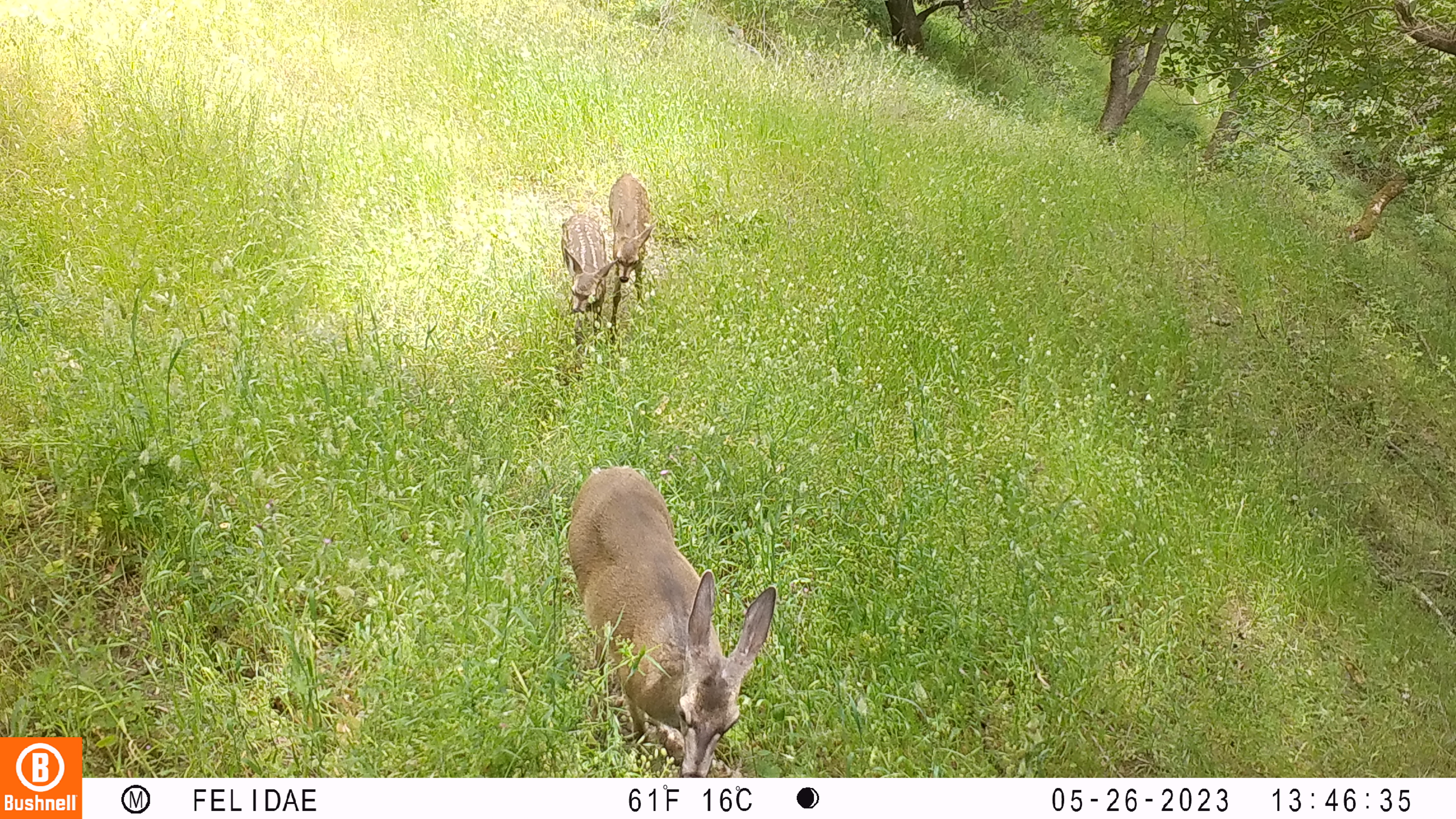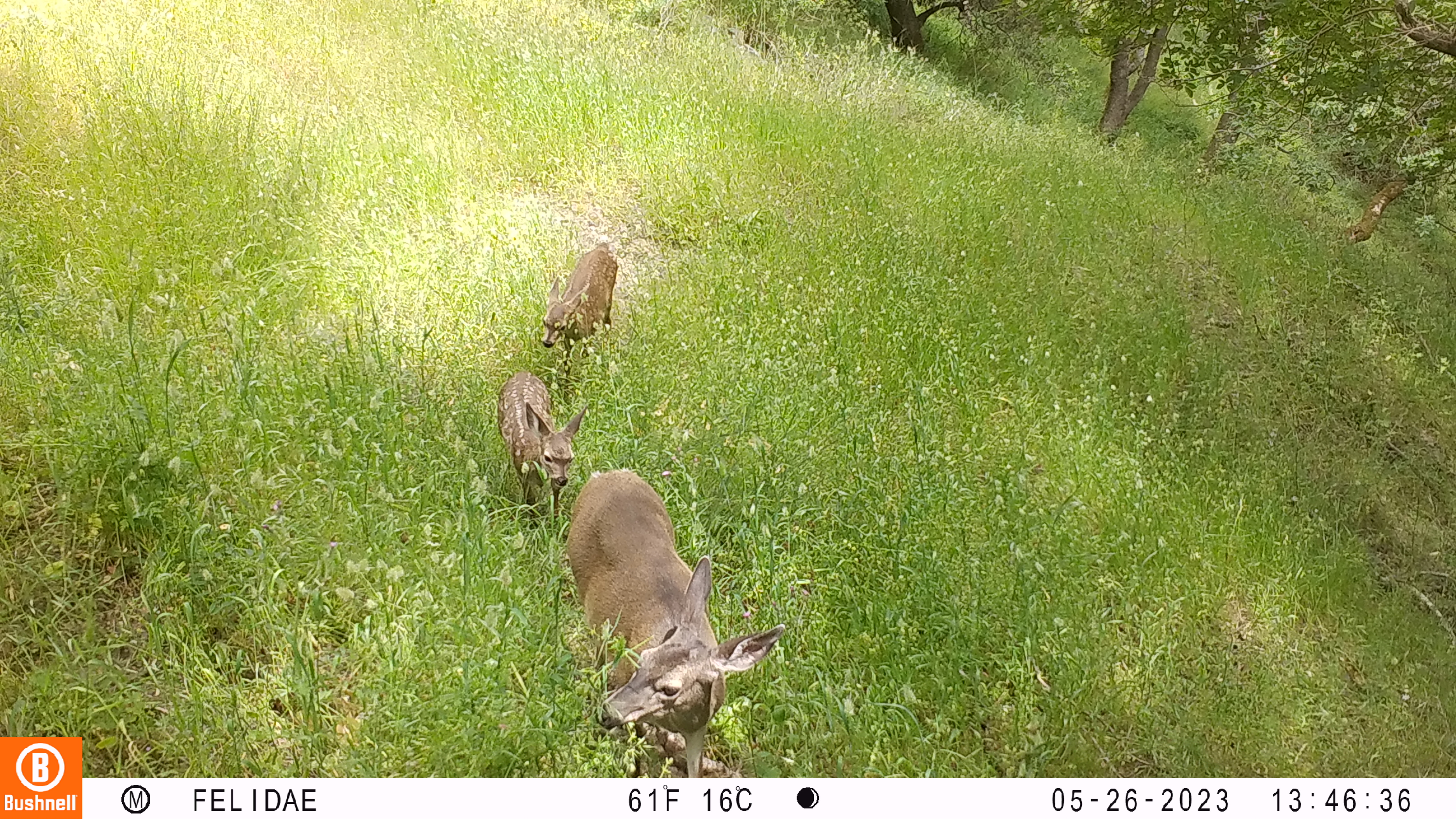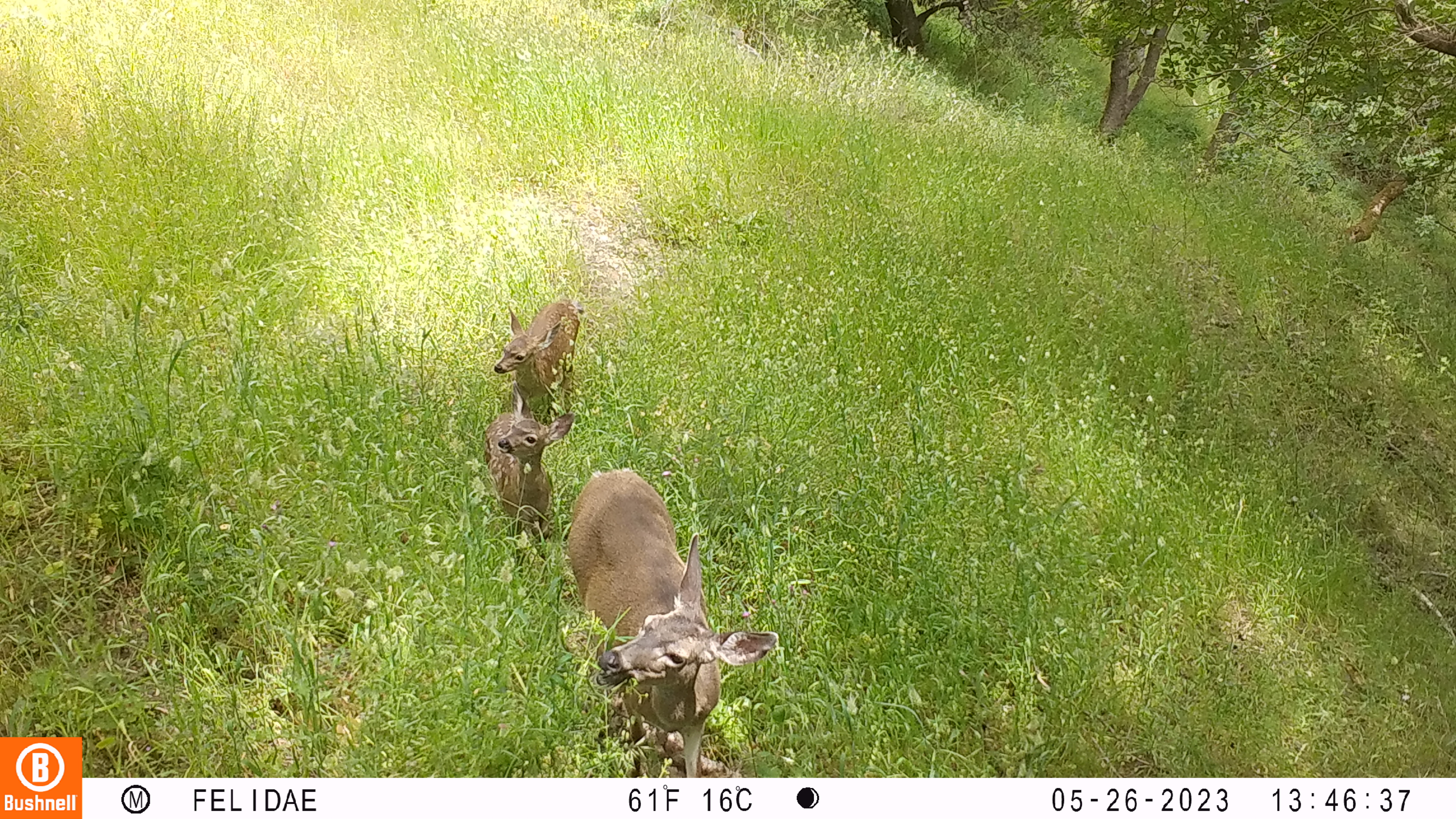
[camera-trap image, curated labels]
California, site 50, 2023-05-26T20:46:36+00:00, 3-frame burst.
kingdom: Animalia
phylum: Chordata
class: Mammalia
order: Artiodactyla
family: Cervidae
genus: Odocoileus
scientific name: Odocoileus hemionus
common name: mule deer